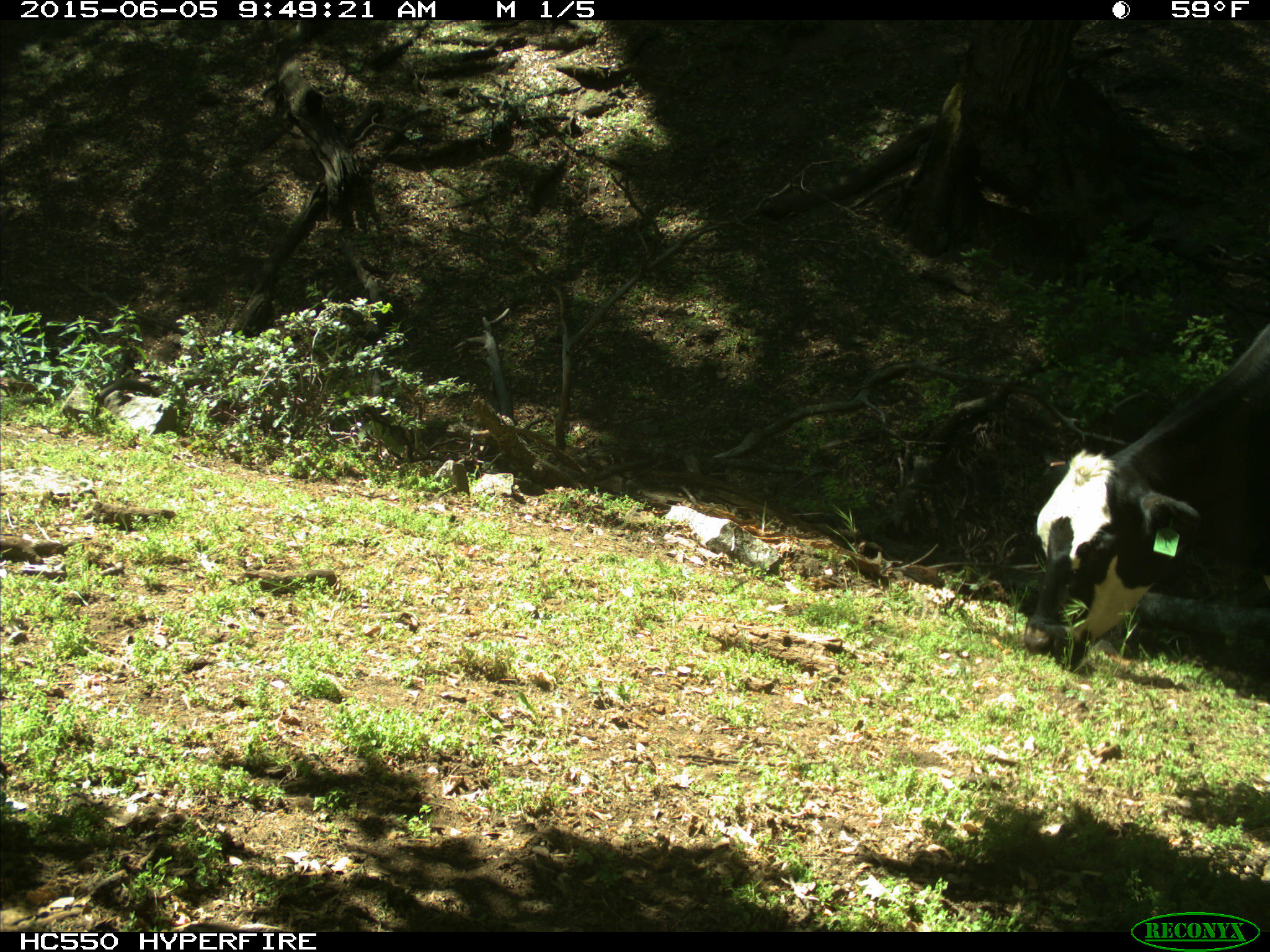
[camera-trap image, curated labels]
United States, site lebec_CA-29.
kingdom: Animalia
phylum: Chordata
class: Mammalia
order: Artiodactyla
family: Bovidae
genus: Bos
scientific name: Bos taurus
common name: domestic cow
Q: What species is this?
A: Bos taurus (domestic cow).